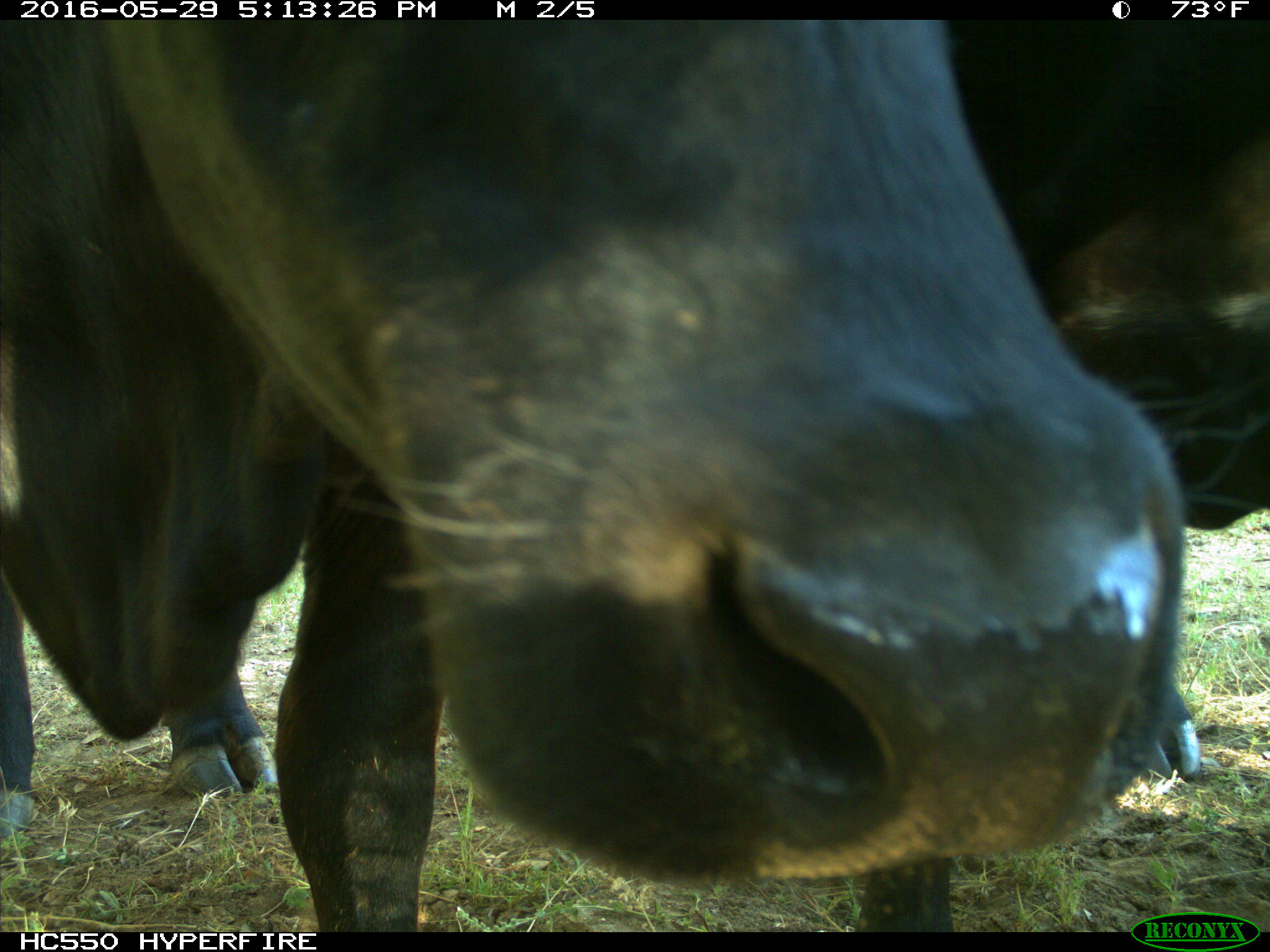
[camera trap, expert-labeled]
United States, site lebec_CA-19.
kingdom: Animalia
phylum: Chordata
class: Mammalia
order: Artiodactyla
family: Bovidae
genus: Bos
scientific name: Bos taurus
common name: domestic cow